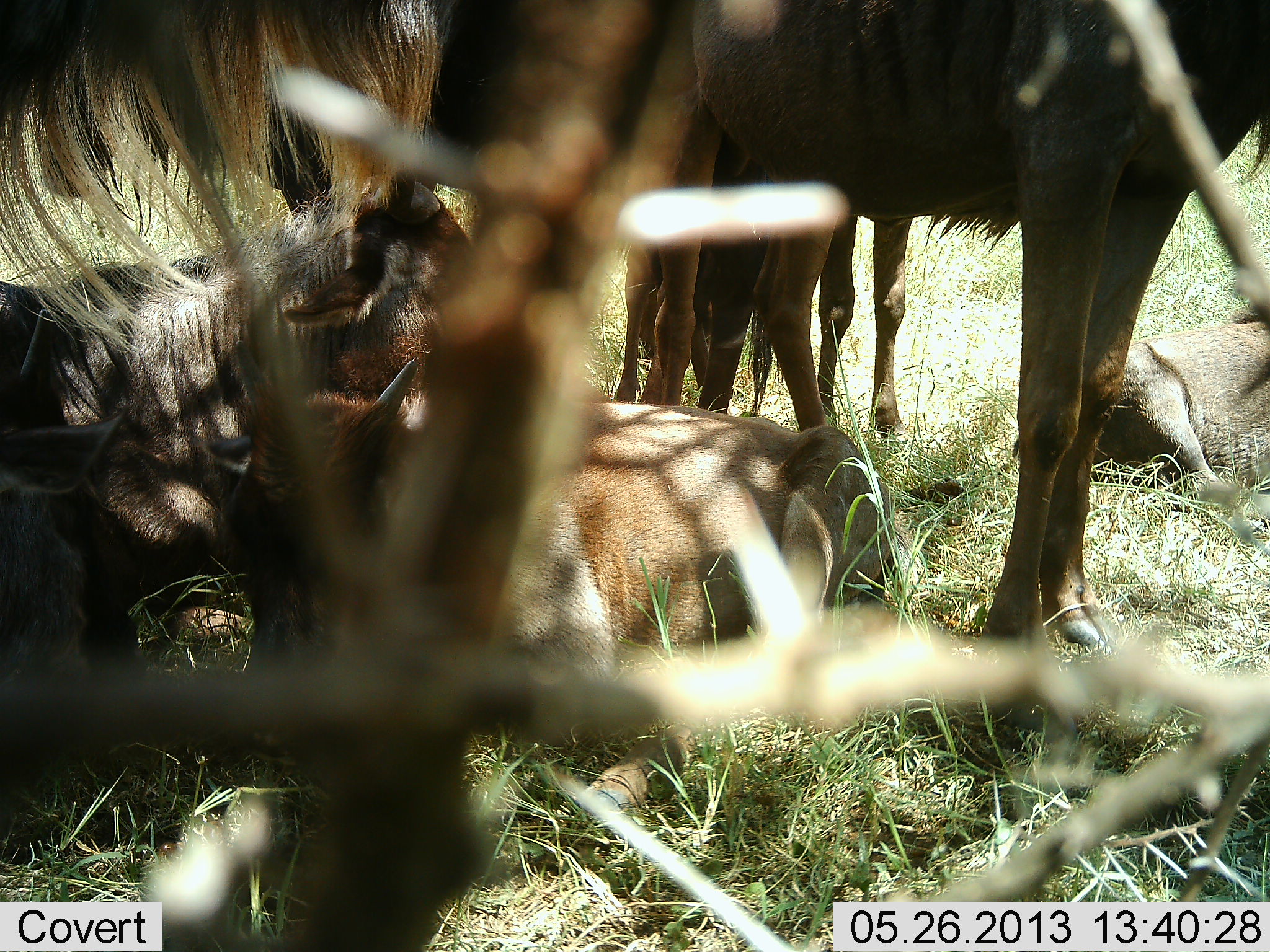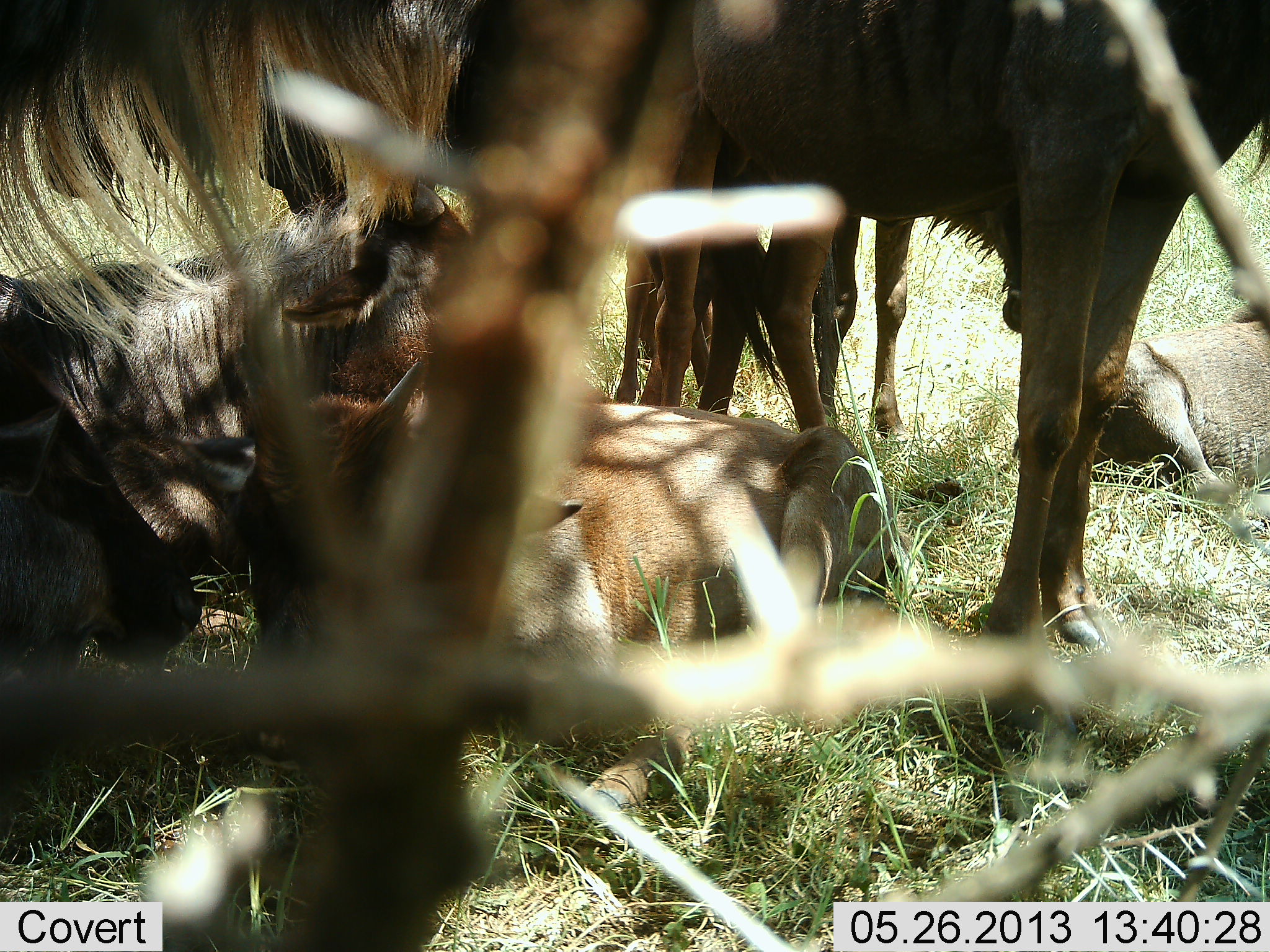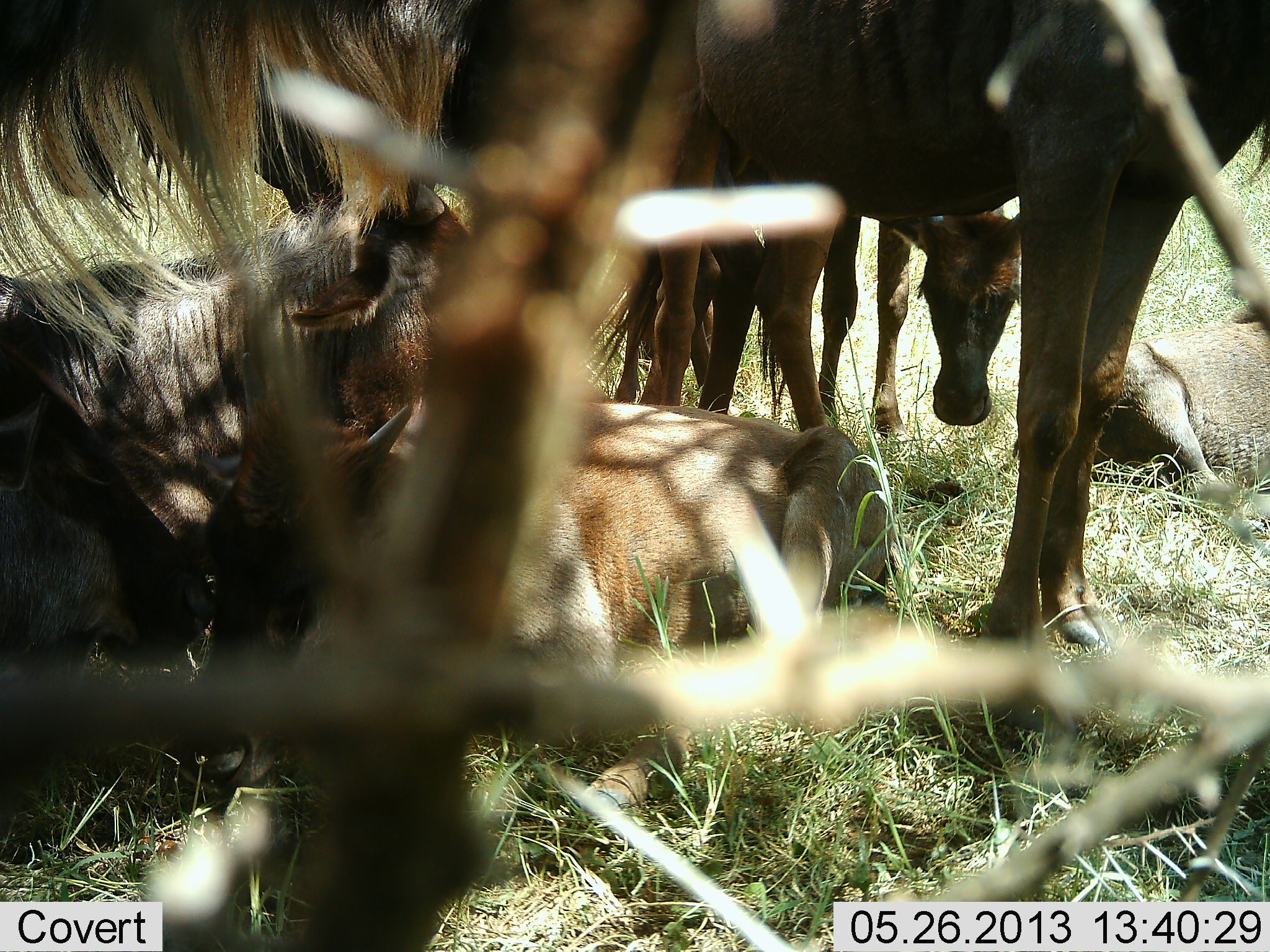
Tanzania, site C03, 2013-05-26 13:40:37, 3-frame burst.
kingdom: Animalia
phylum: Chordata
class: Mammalia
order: Artiodactyla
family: Bovidae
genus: Connochaetes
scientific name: Connochaetes taurinus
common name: blue wildebeest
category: wildebeest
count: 6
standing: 70%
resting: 100%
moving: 0%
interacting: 0%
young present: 40%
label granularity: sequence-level